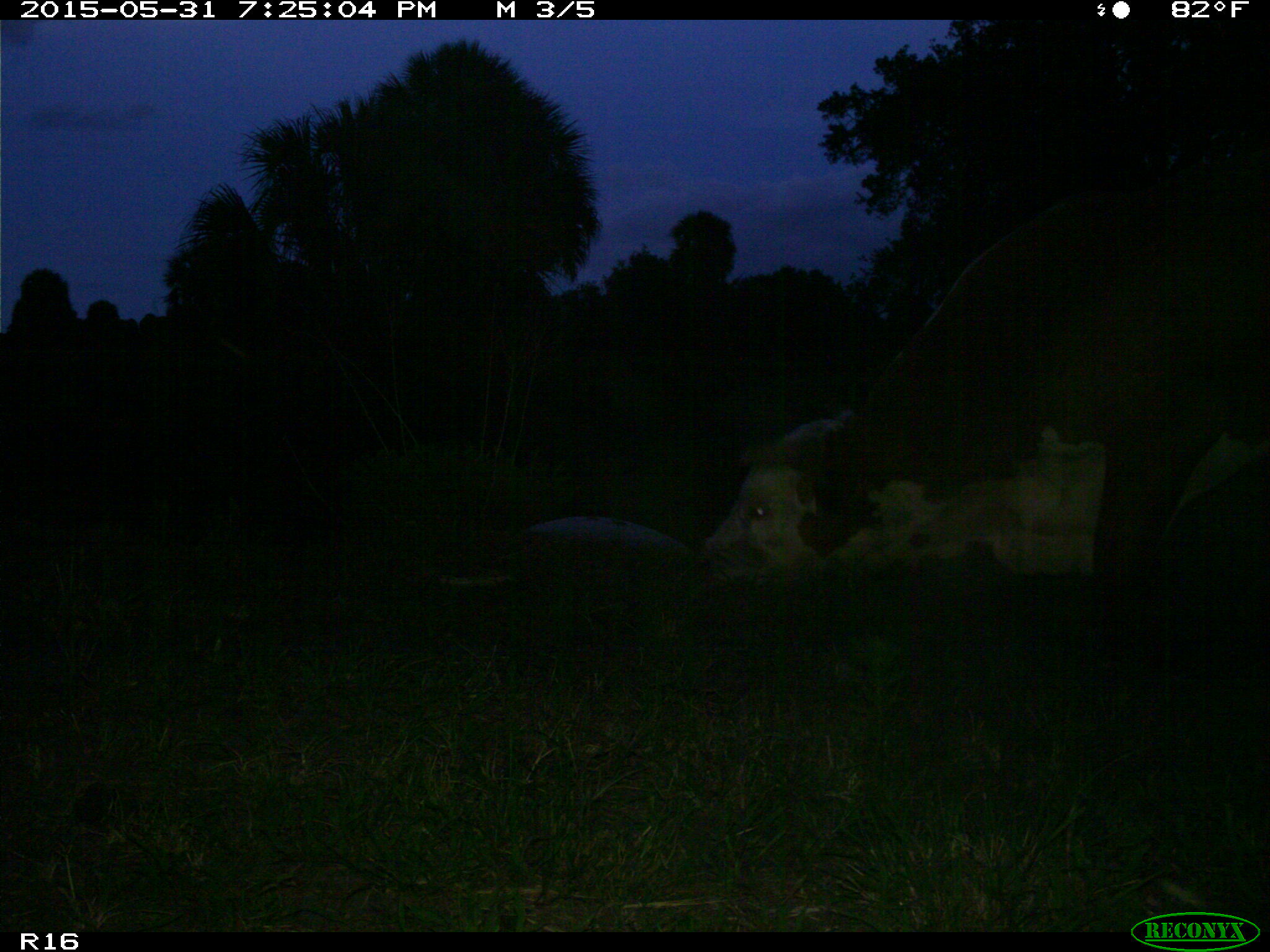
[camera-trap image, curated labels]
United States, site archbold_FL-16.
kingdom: Animalia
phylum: Chordata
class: Mammalia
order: Artiodactyla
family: Bovidae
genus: Bos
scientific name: Bos taurus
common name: domestic cow